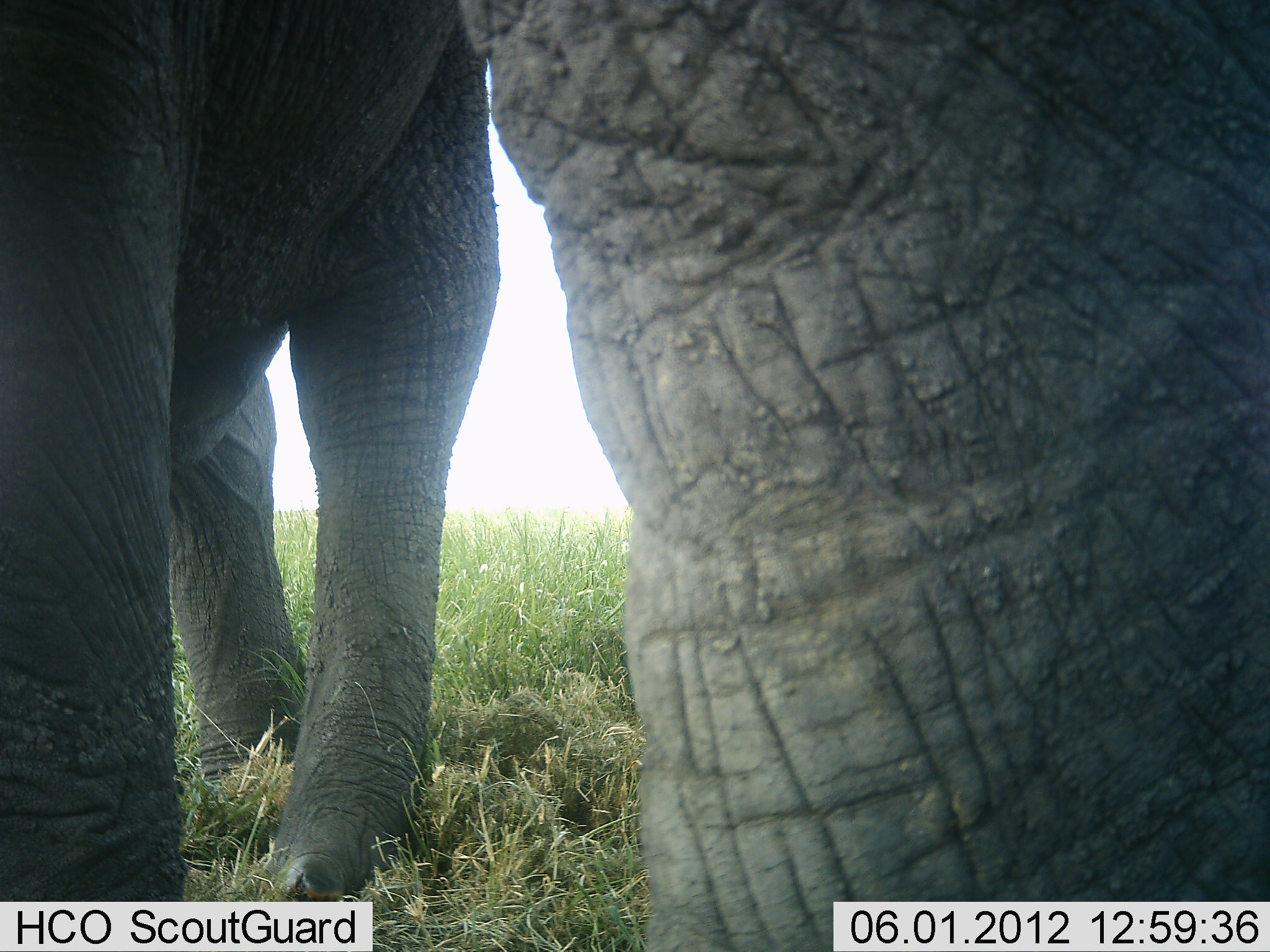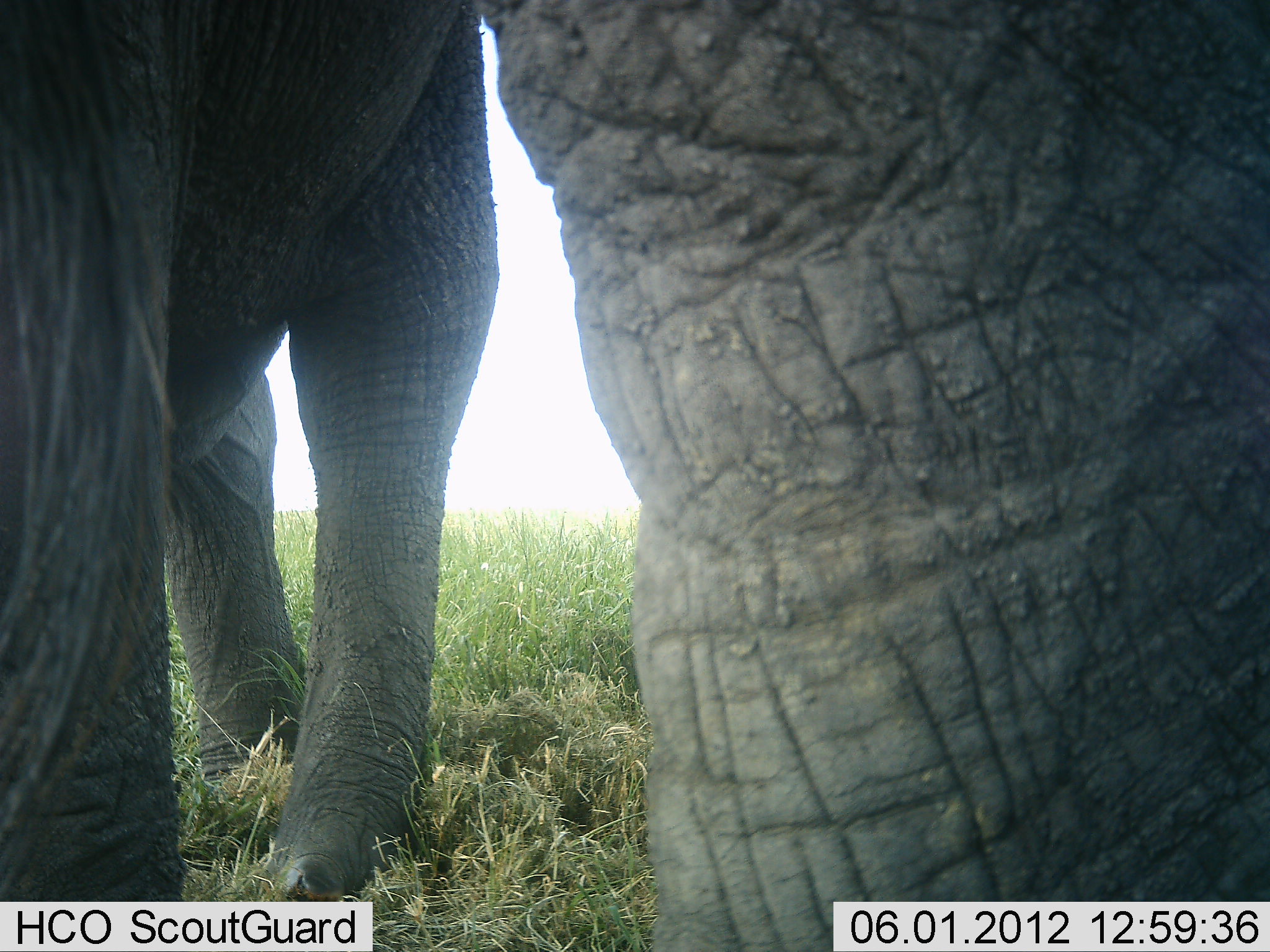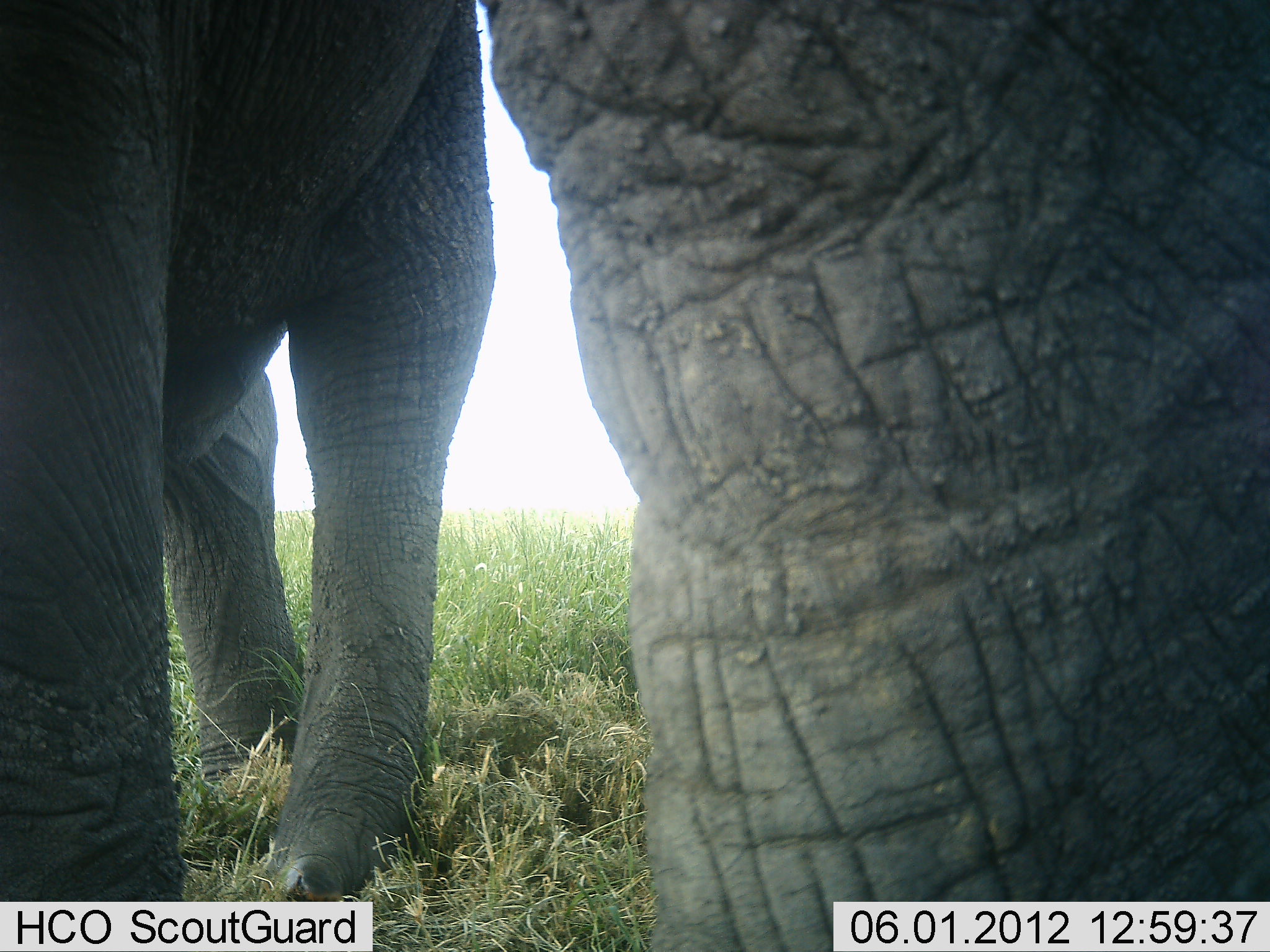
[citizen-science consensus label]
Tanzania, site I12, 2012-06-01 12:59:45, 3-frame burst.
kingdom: Animalia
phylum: Chordata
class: Mammalia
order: Proboscidea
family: Elephantidae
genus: Loxodonta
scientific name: Loxodonta africana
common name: african bush elephant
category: elephant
Elephant (african bush elephant) (Loxodonta africana), count 2. Behavior (volunteer vote fractions): standing 80%, resting 0%, moving 10%, interacting 10%. Young present (vote fraction): 0%. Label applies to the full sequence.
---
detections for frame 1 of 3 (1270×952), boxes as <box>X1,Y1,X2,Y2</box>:
animal: <box>2,1,1269,952</box>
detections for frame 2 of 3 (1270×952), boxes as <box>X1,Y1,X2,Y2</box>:
animal: <box>1,0,1267,951</box>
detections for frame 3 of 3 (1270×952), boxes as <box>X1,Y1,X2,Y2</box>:
animal: <box>1,2,1270,951</box>